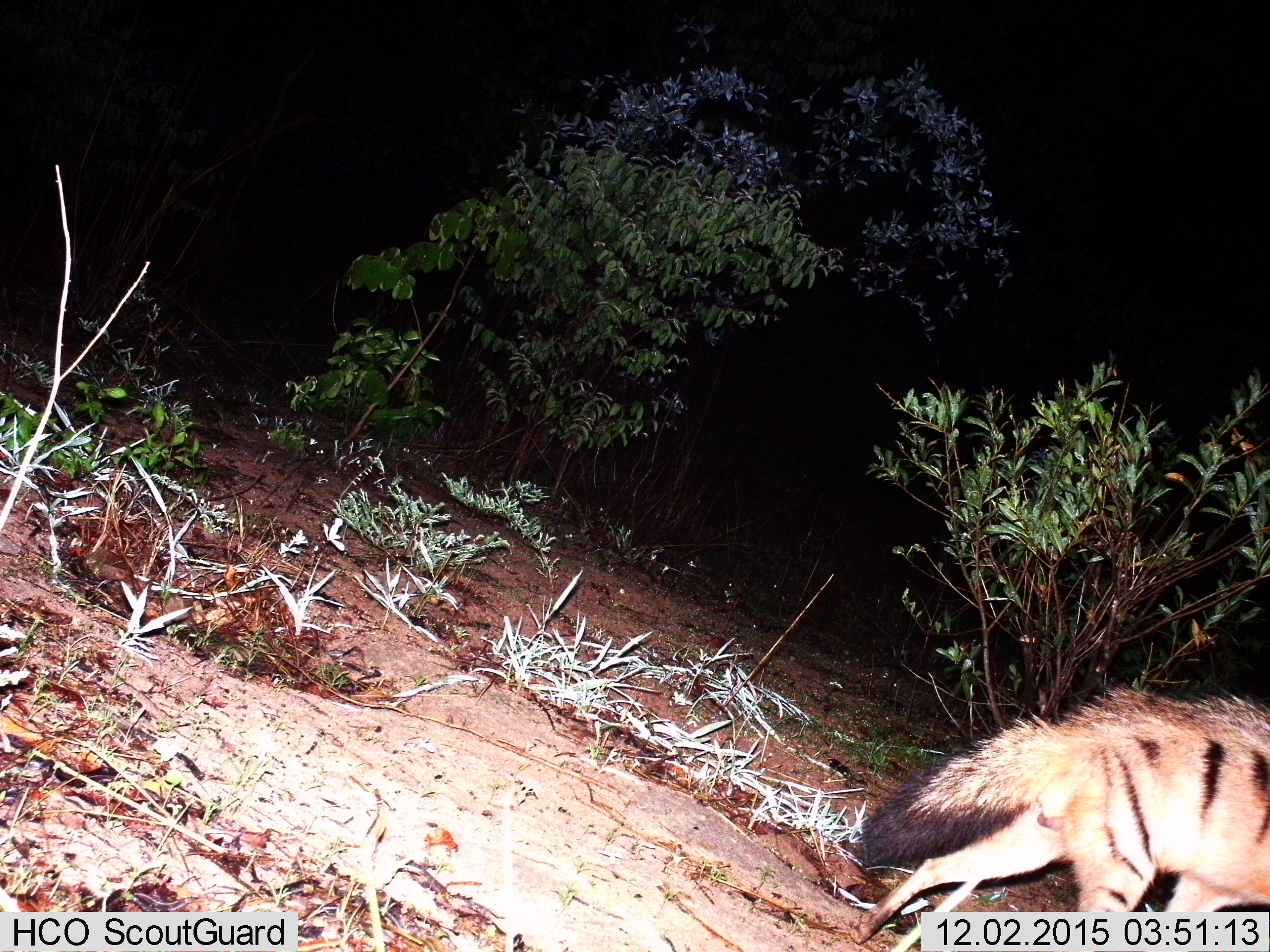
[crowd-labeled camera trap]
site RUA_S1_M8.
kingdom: Animalia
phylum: Chordata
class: Mammalia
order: Carnivora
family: Hyaenidae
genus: Proteles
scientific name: Proteles cristatus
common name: aardwolf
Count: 1.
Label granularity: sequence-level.